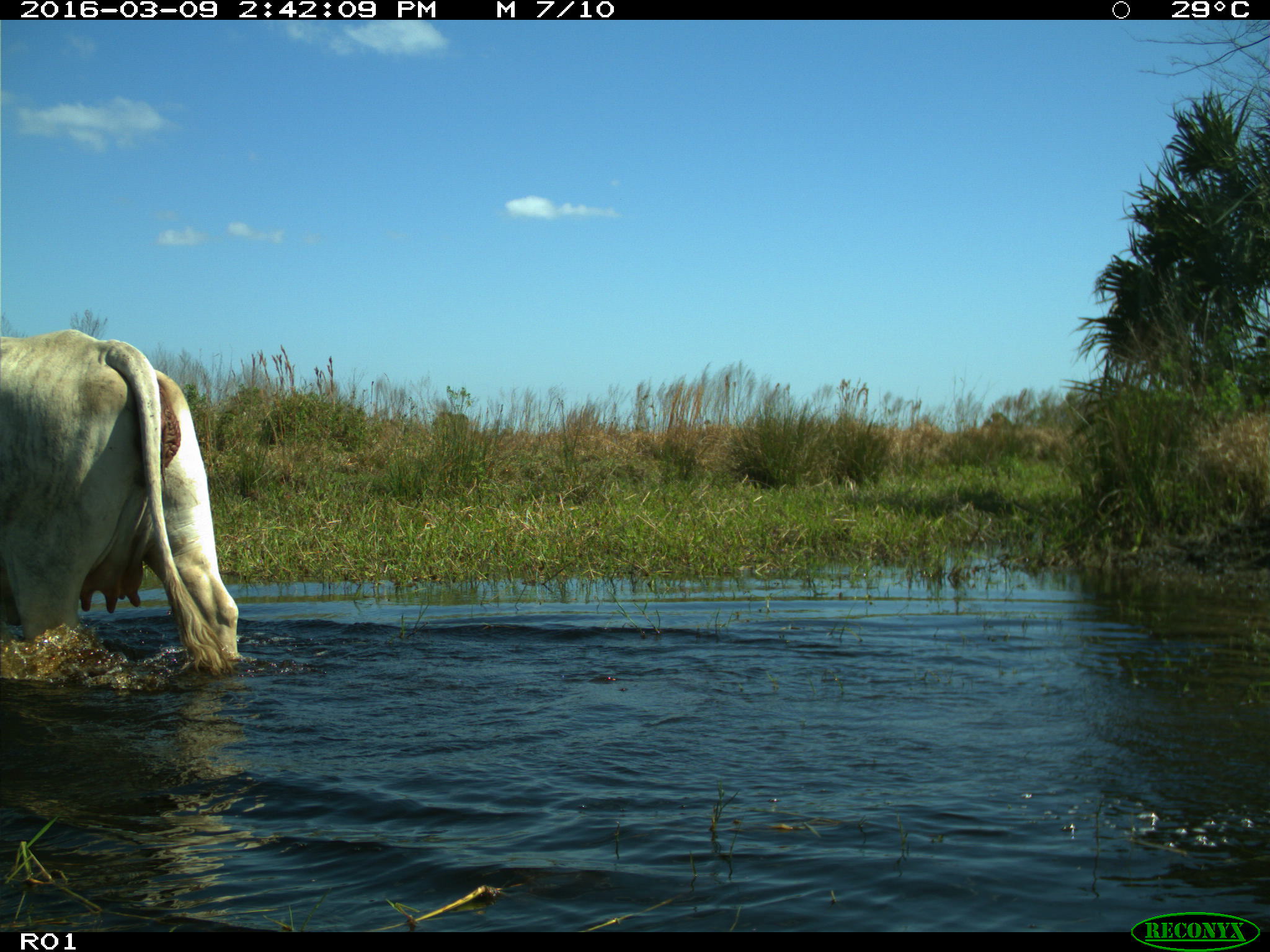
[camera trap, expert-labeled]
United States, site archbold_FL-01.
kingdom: Animalia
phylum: Chordata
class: Mammalia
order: Artiodactyla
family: Bovidae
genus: Bos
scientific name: Bos taurus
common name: domestic cow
Bos taurus (domestic cow).